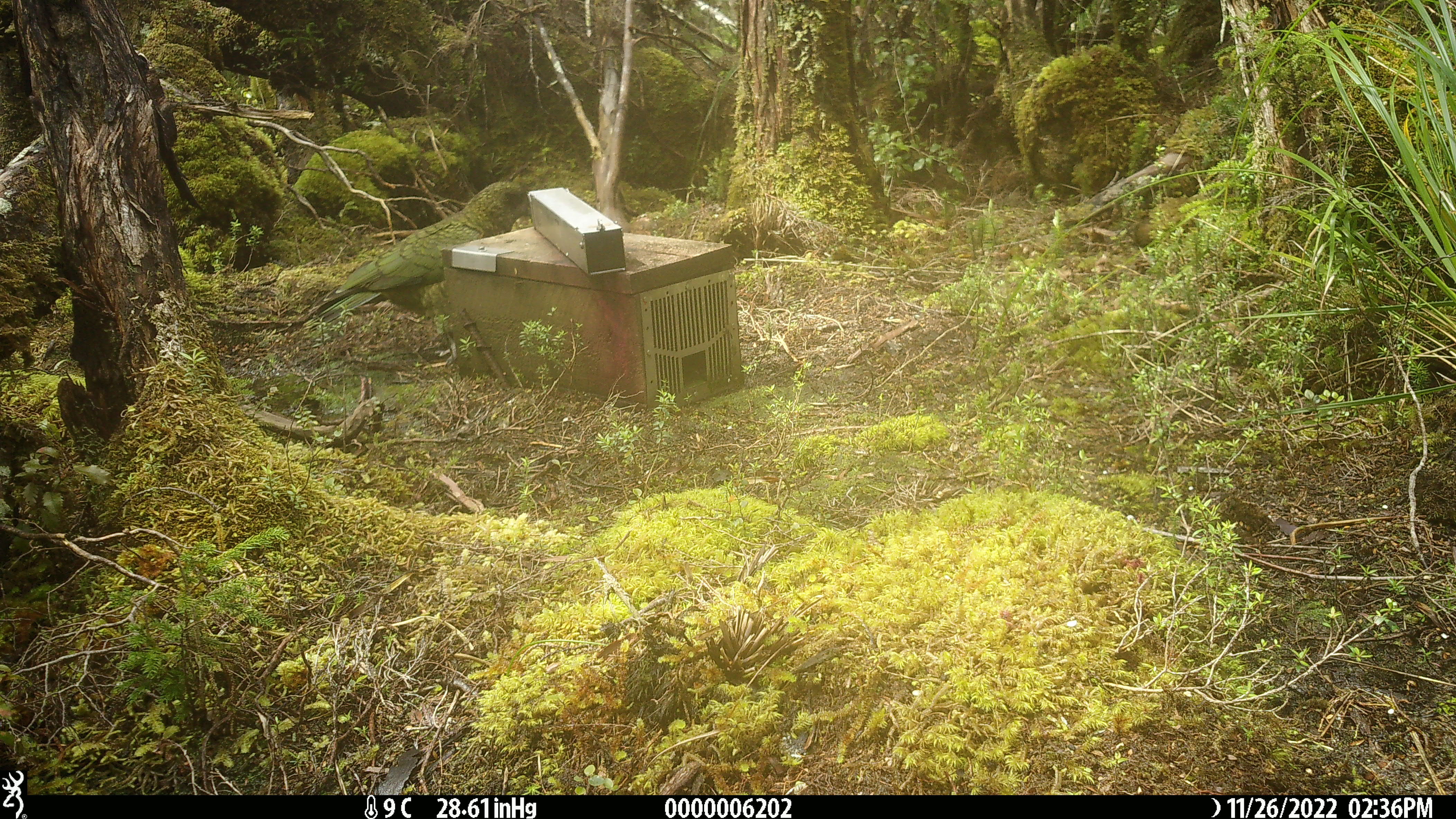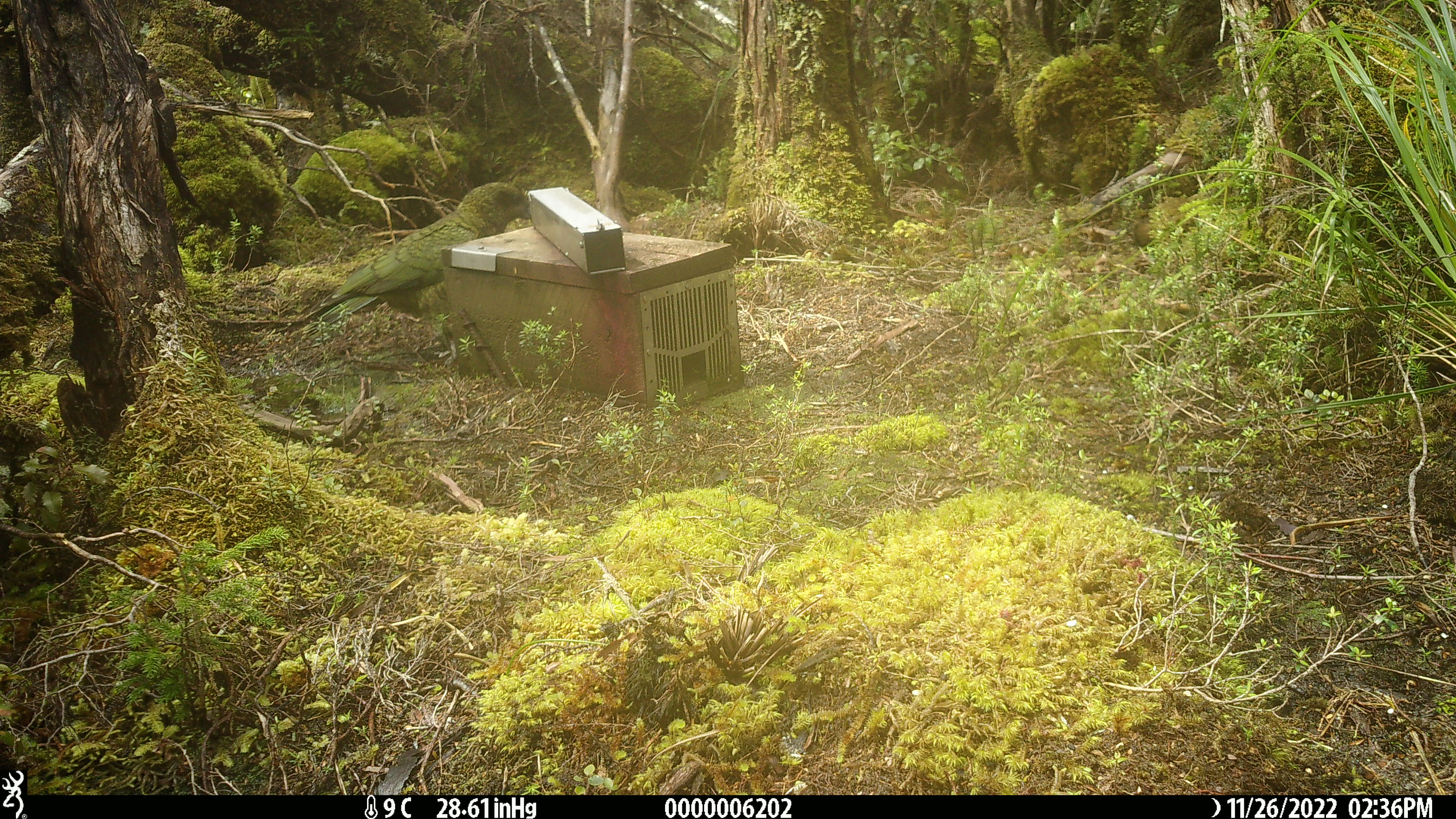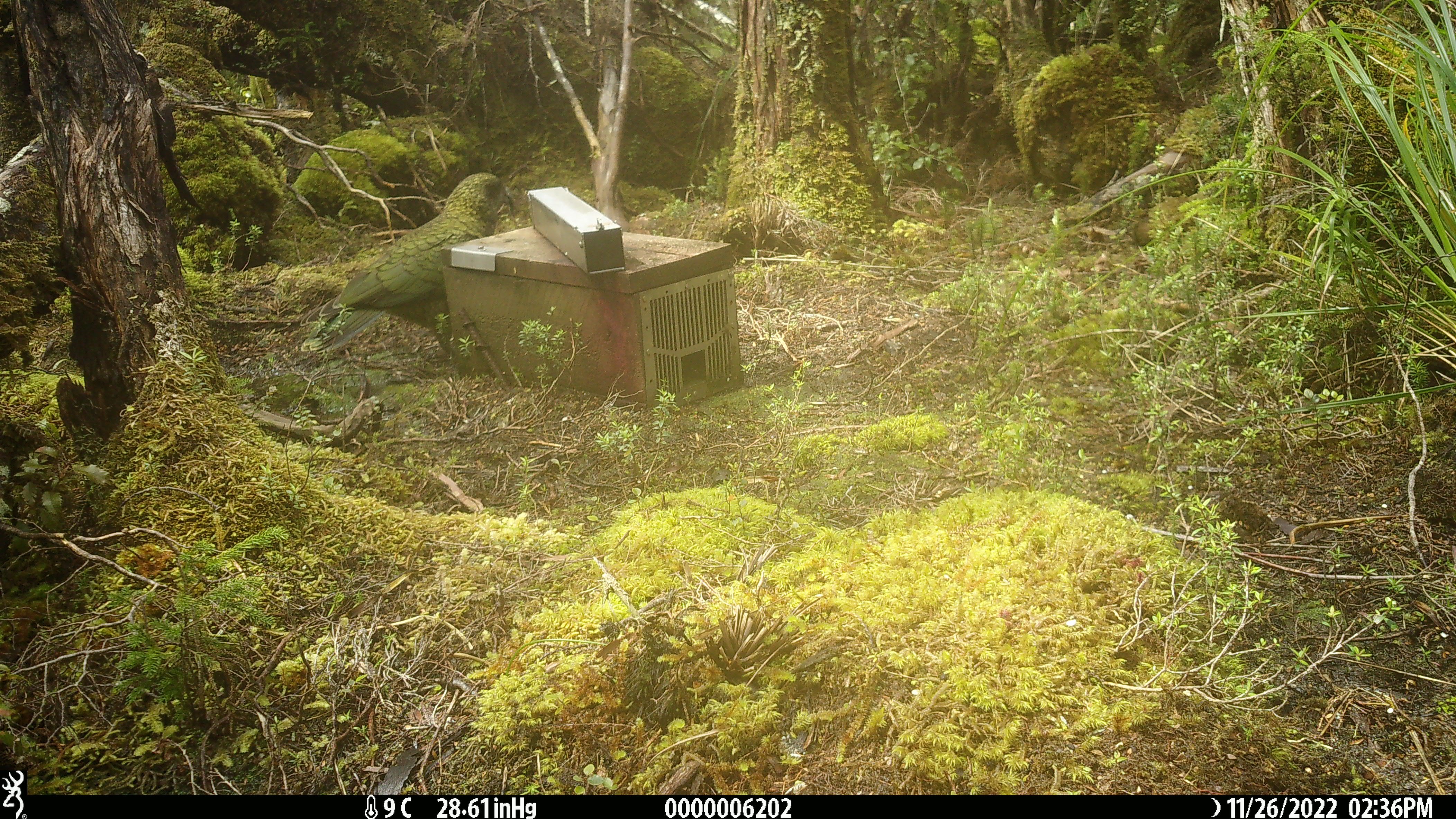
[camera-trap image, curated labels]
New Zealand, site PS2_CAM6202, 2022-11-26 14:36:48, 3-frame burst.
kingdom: Animalia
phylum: Chordata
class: Aves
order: Psittaciformes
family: Strigopidae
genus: Nestor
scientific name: Nestor notabilis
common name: kea